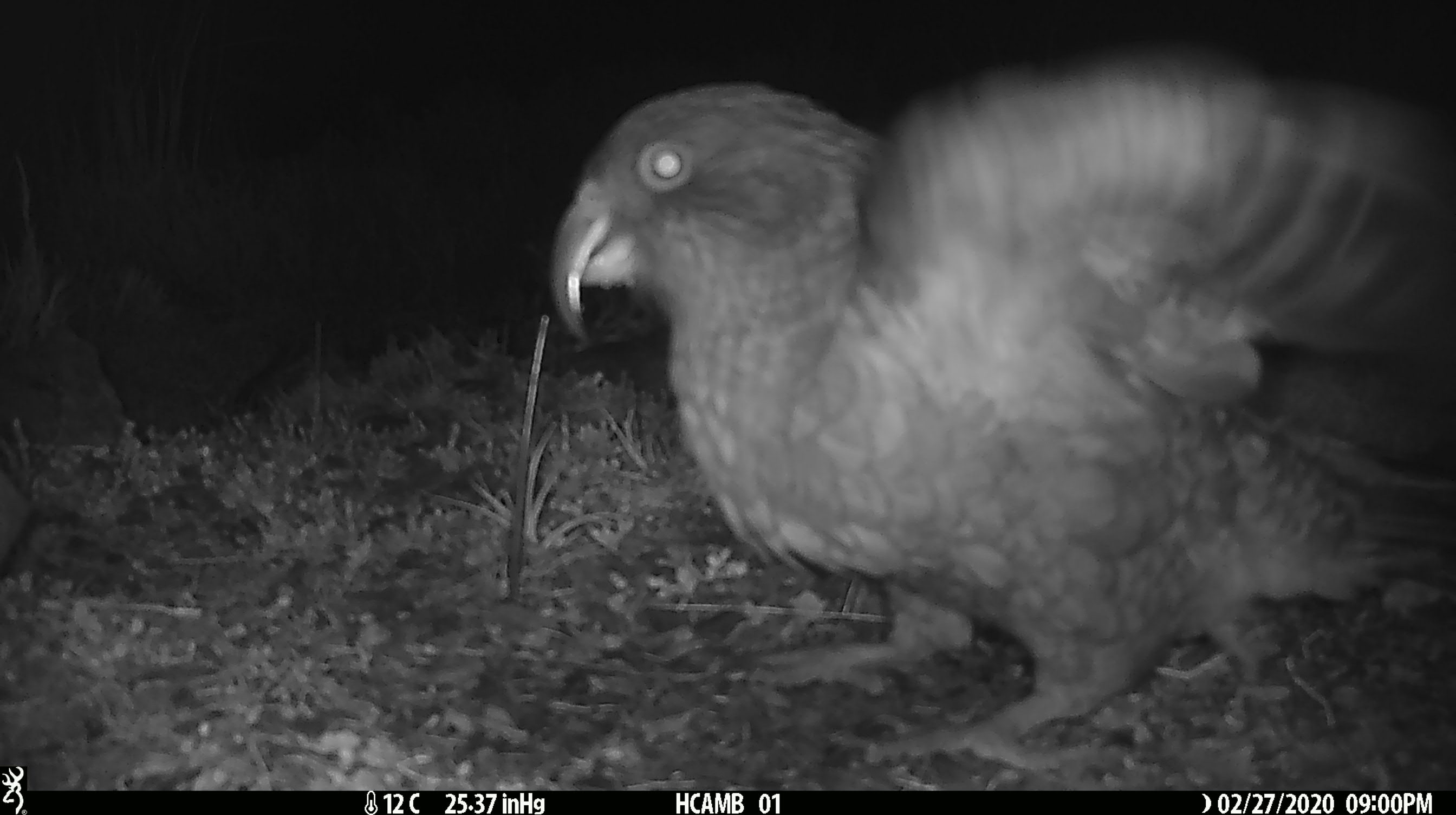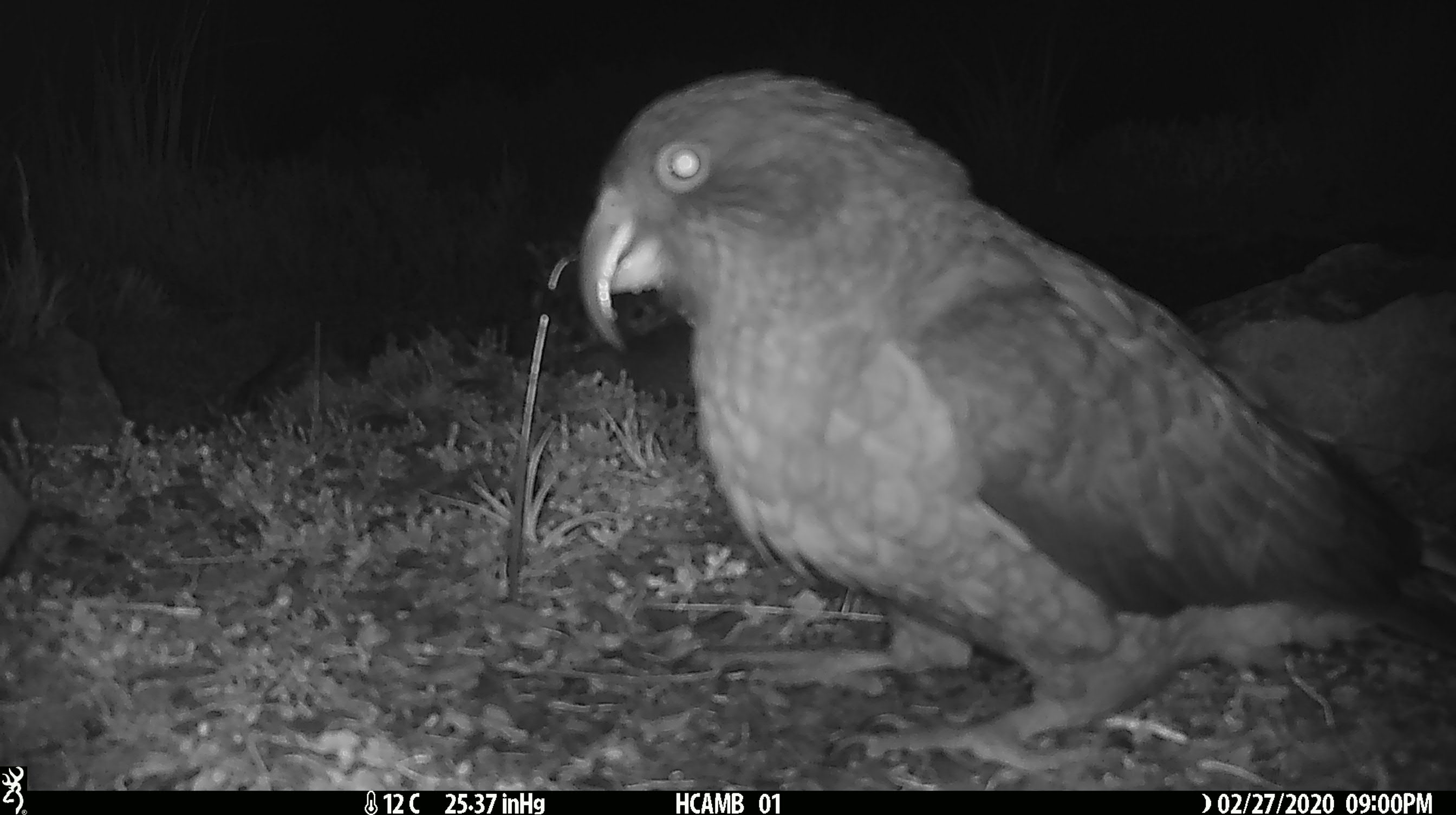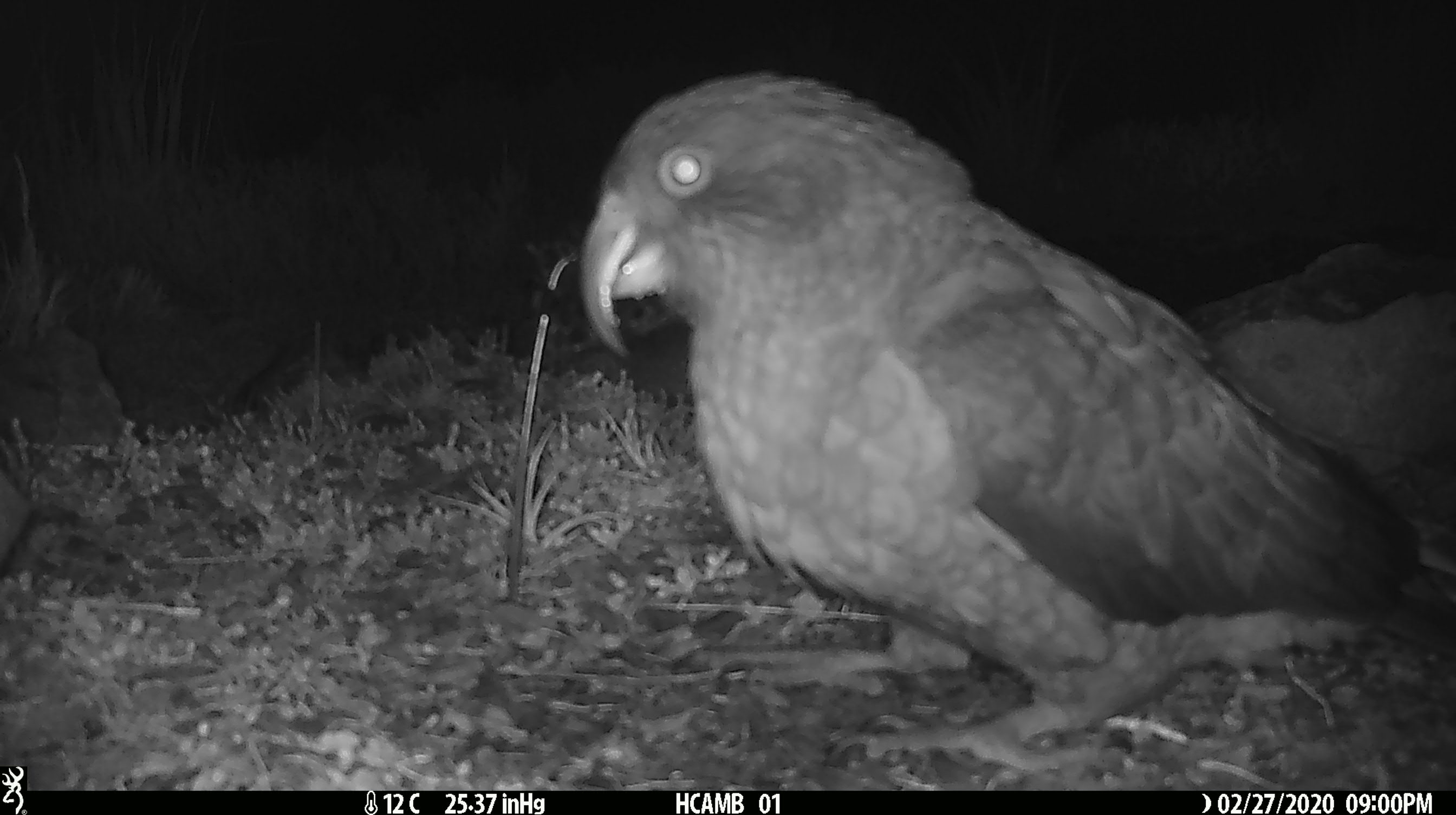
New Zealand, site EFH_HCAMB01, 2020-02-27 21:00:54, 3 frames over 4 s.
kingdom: Animalia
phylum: Chordata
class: Aves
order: Psittaciformes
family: Strigopidae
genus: Nestor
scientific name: Nestor notabilis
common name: kea